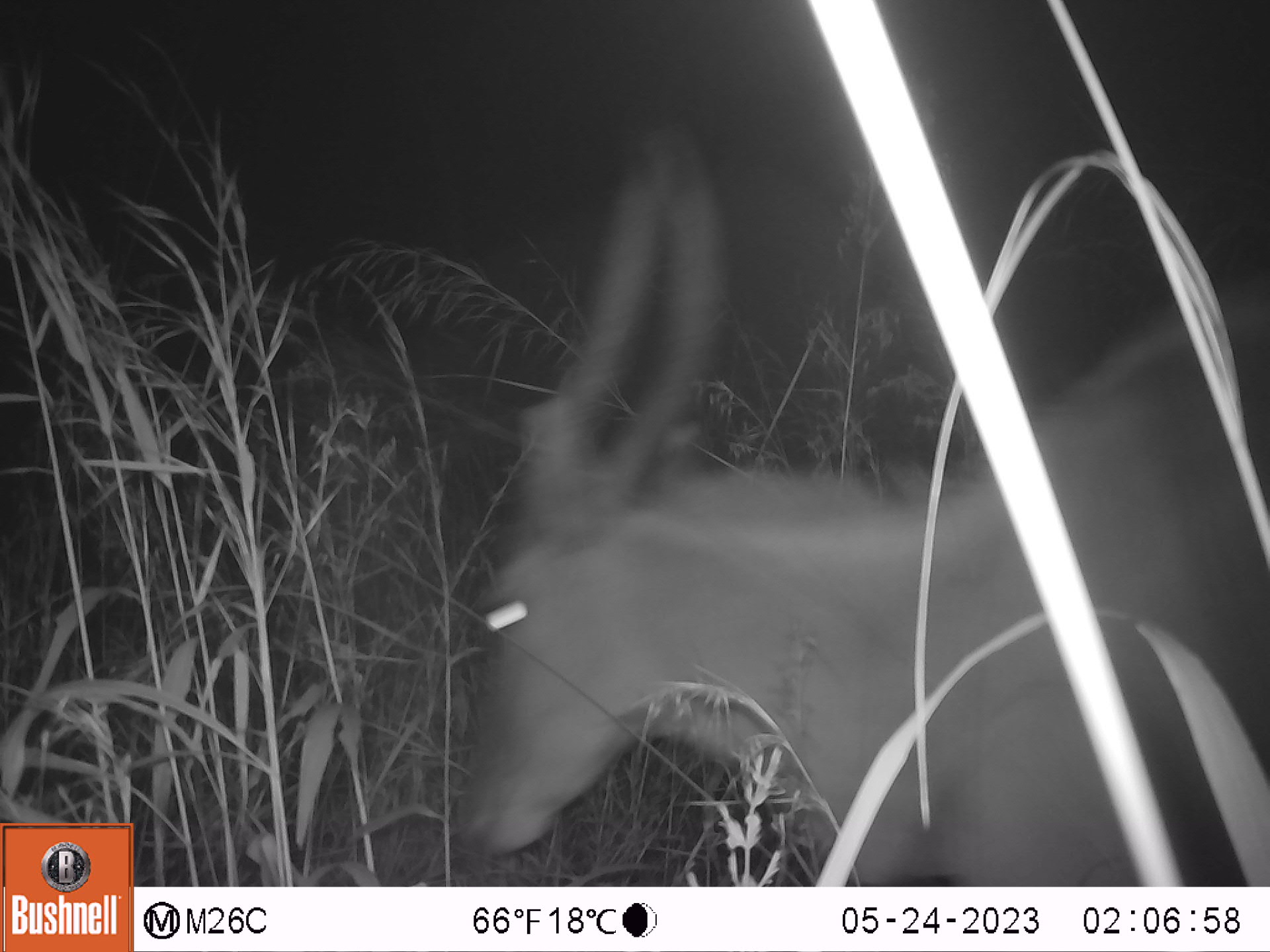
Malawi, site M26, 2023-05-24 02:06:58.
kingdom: Animalia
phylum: Chordata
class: Mammalia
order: Artiodactyla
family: Bovidae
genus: Tragelaphus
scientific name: Tragelaphus strepsiceros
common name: greater kudu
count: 1